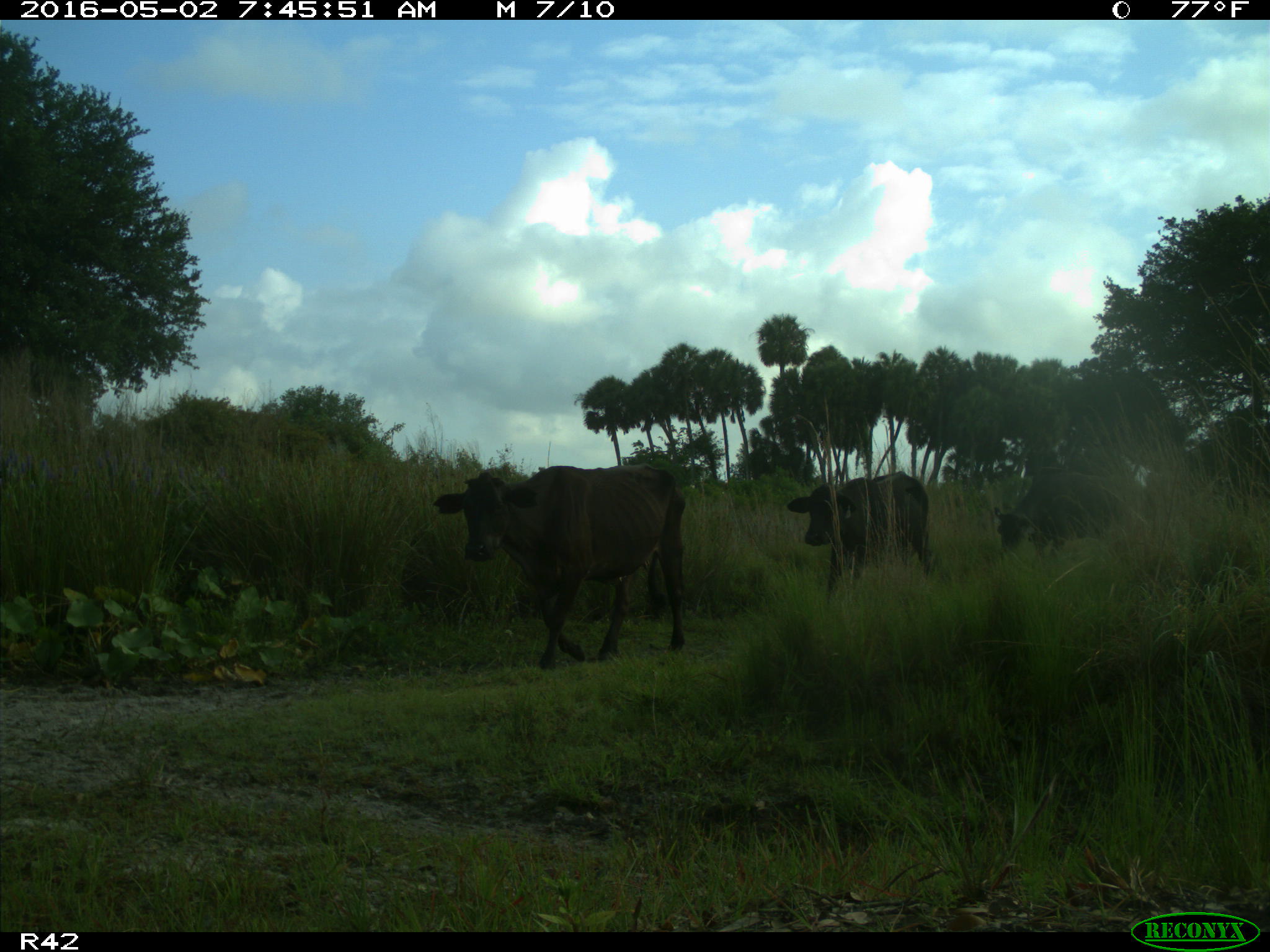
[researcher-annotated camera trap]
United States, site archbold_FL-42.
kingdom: Animalia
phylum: Chordata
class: Mammalia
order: Artiodactyla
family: Bovidae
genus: Bos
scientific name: Bos taurus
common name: domestic cow